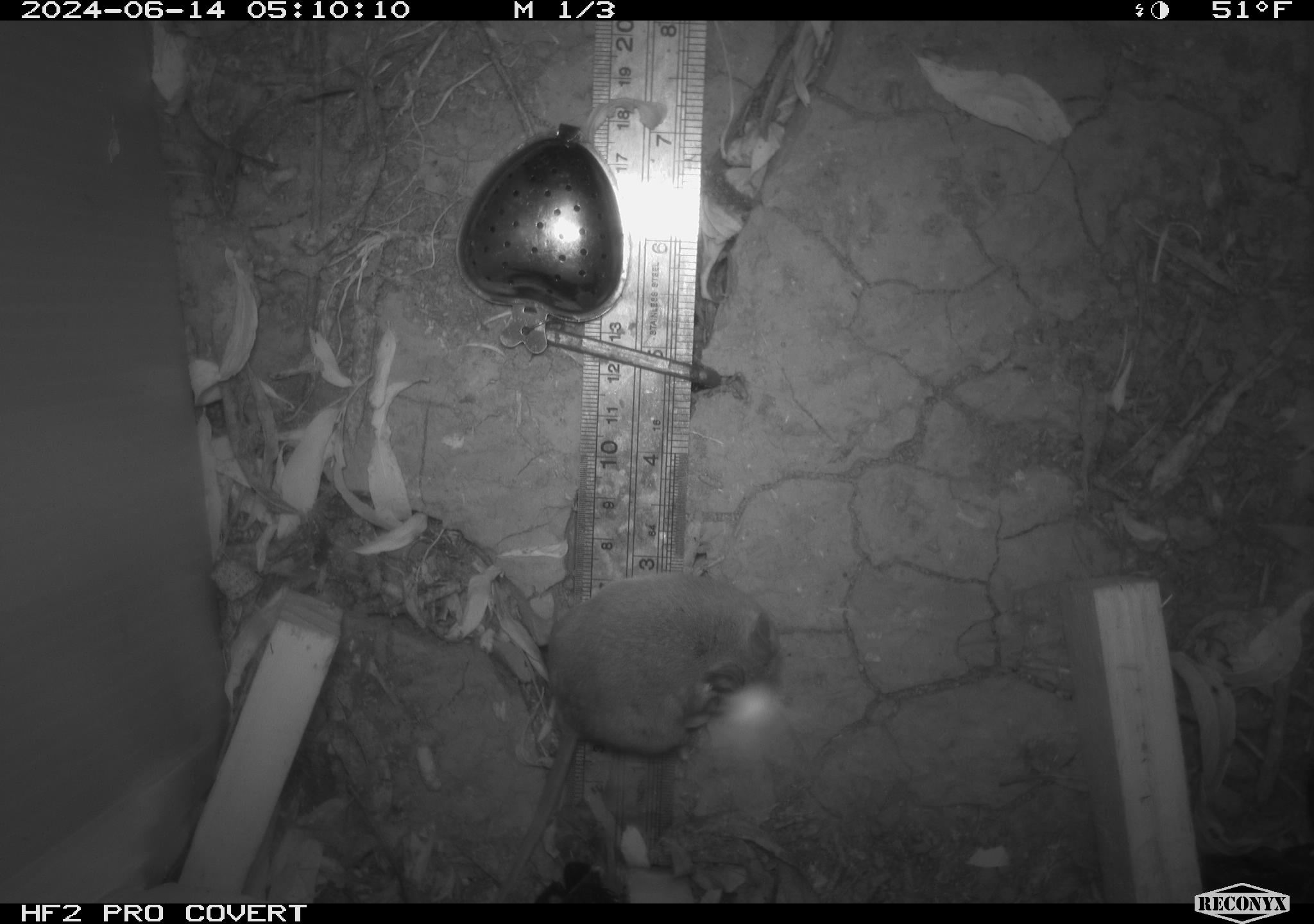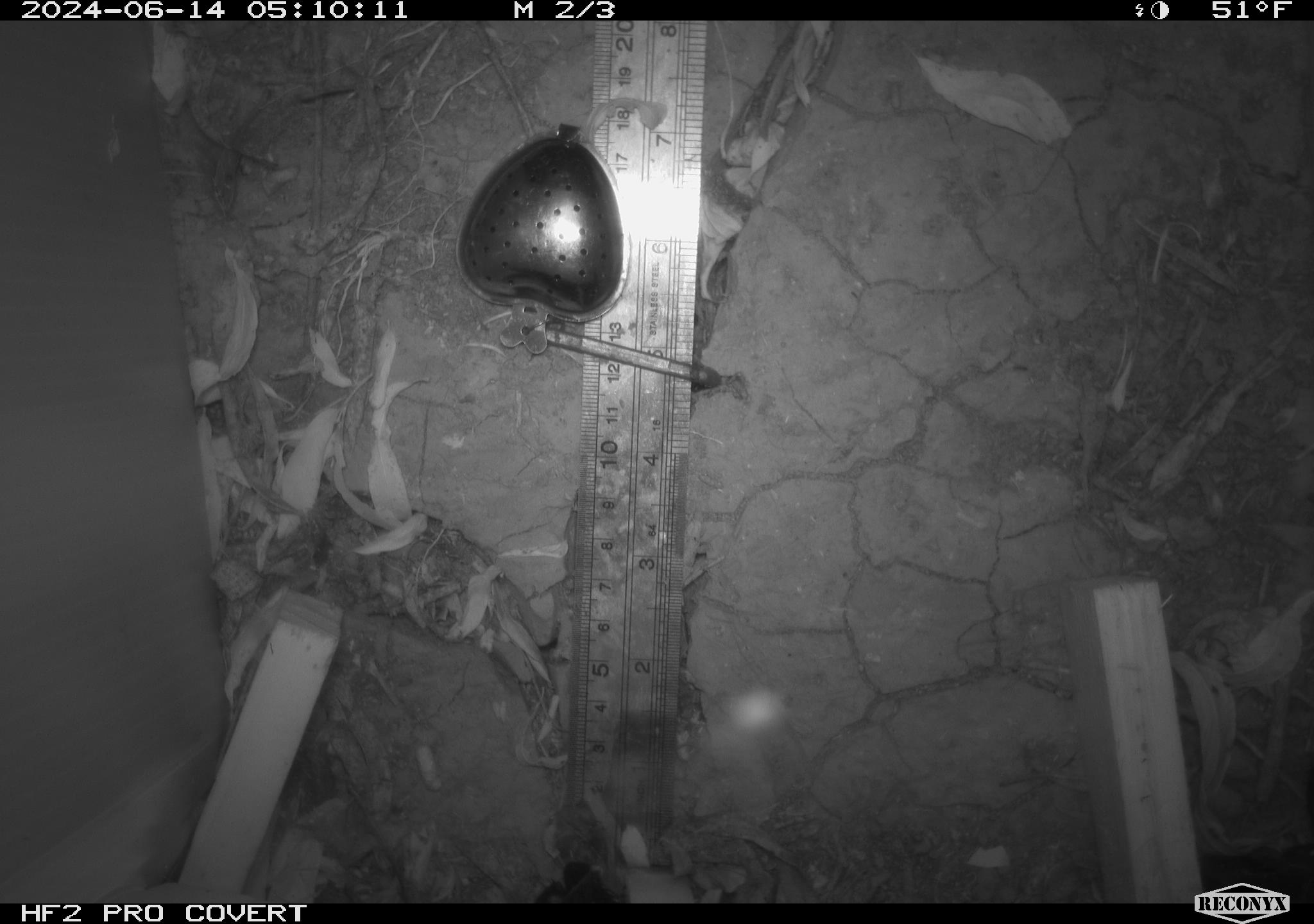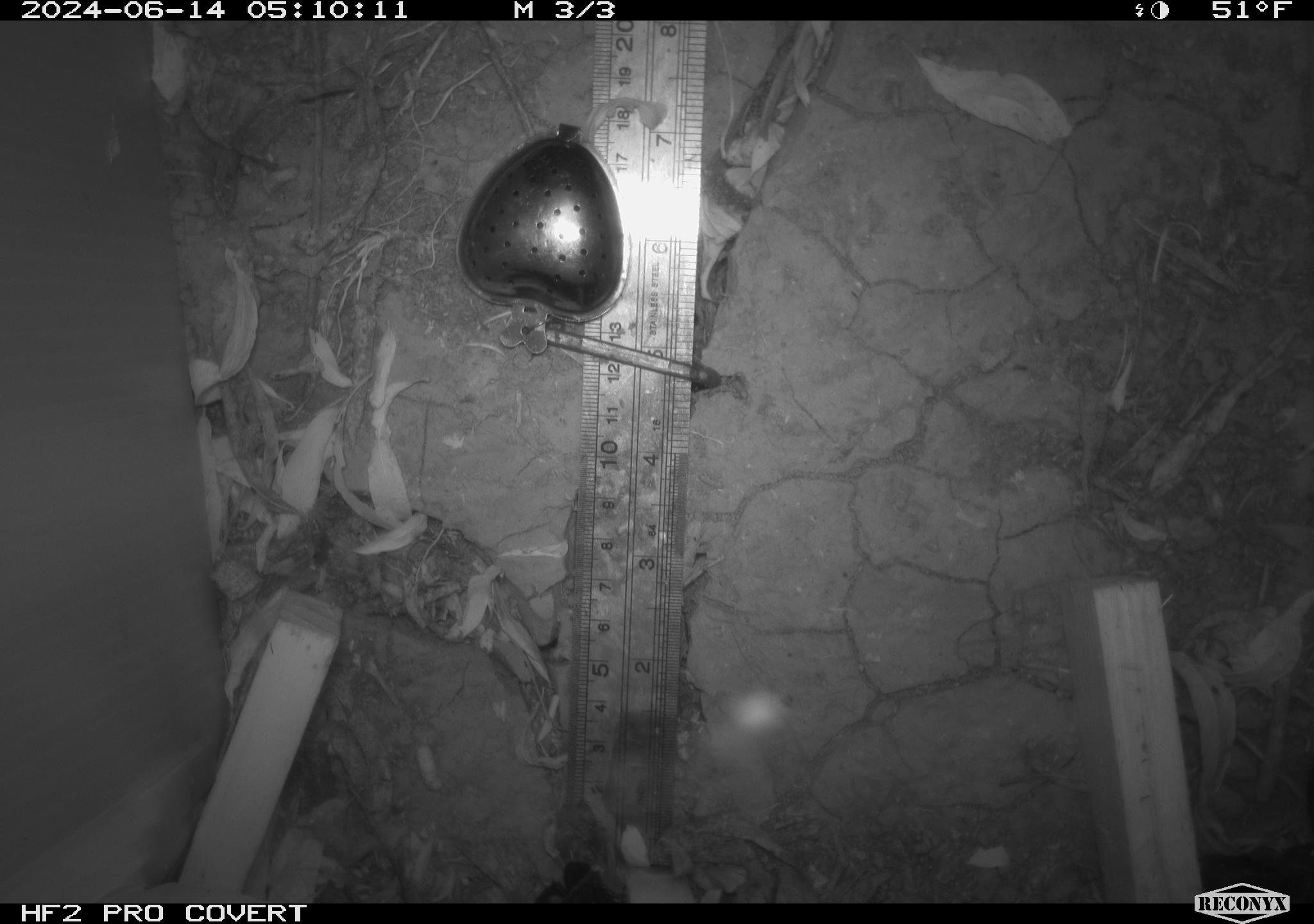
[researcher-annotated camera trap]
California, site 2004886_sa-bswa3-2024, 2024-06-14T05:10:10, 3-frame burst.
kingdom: Animalia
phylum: Chordata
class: Mammalia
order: Rodentia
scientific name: Rodentia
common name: mouse species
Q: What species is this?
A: Mouse species (Rodentia).